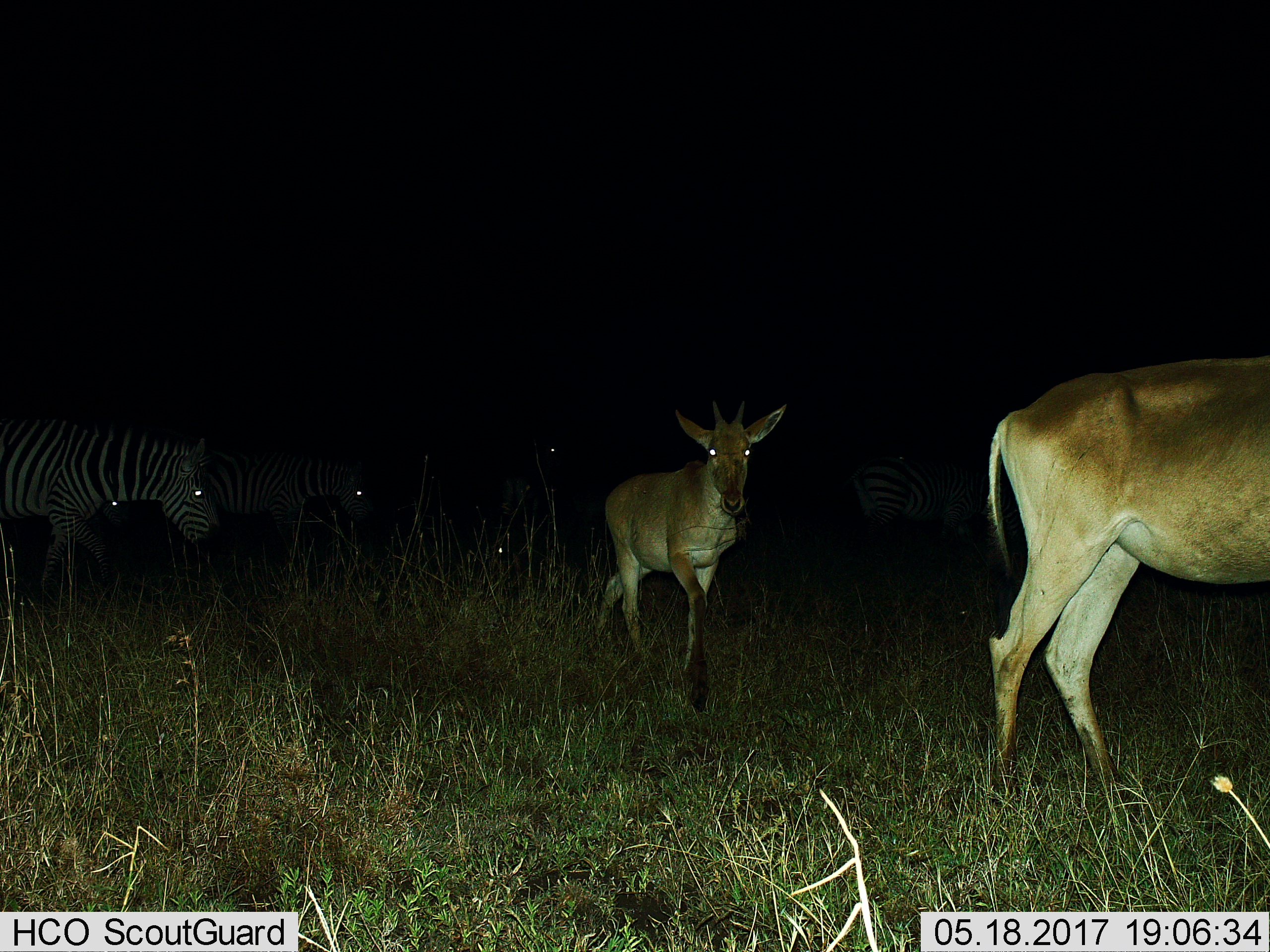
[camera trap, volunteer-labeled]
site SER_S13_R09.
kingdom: Animalia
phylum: Chordata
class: Mammalia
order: Artiodactyla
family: Bovidae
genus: Alcelaphus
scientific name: Alcelaphus buselaphus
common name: hartebeest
Hartebeest (Alcelaphus buselaphus), count 2. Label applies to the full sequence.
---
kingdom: Animalia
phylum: Chordata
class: Mammalia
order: Perissodactyla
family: Equidae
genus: Equus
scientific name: Equus quagga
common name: plains zebra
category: zebraplains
Zebraplains (plains zebra) (Equus quagga), count 3. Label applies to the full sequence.